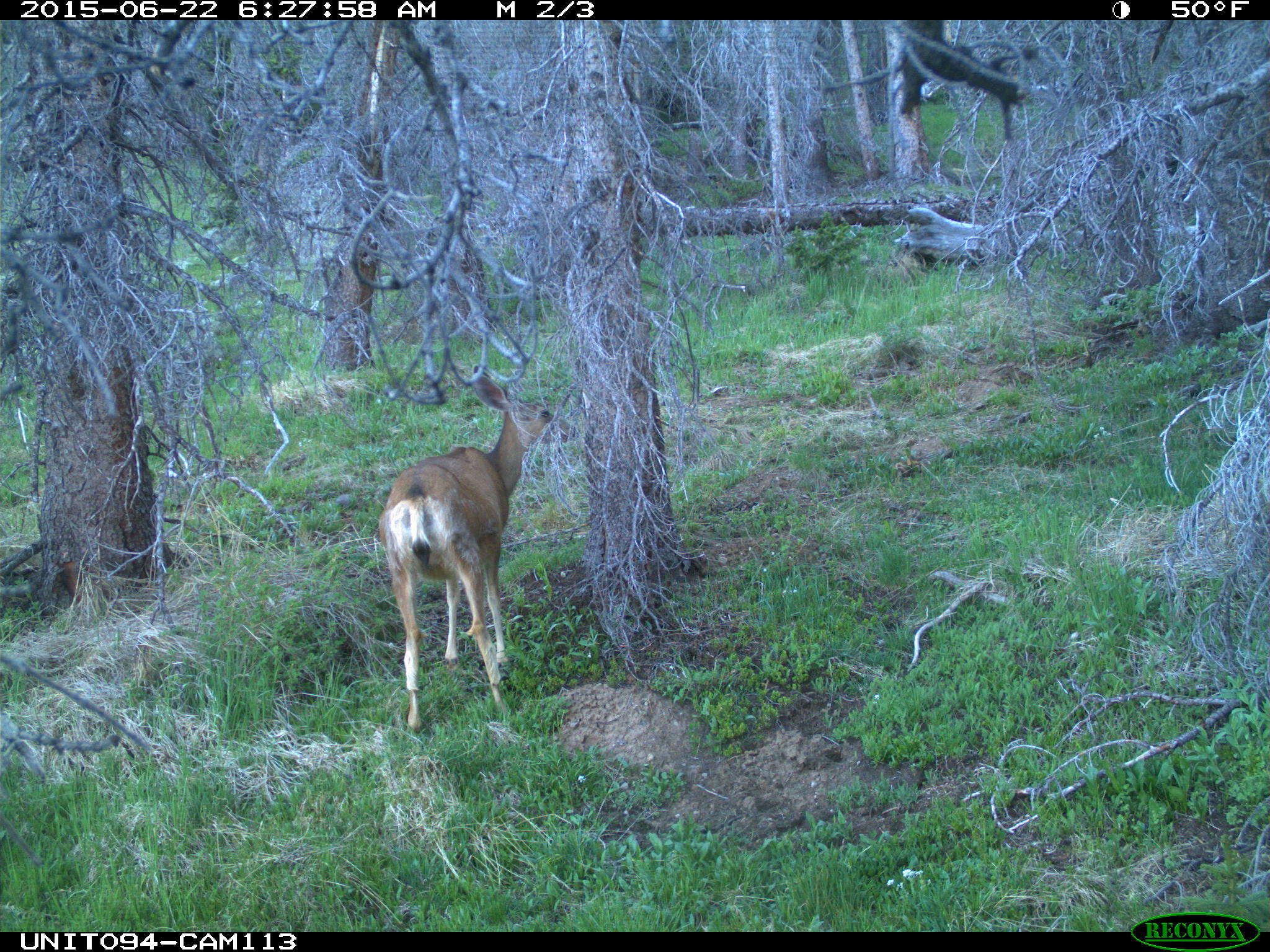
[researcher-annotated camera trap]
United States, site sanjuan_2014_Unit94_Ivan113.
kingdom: Animalia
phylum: Chordata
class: Mammalia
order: Artiodactyla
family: Cervidae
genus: Odocoileus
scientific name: Odocoileus hemionus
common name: mule deer